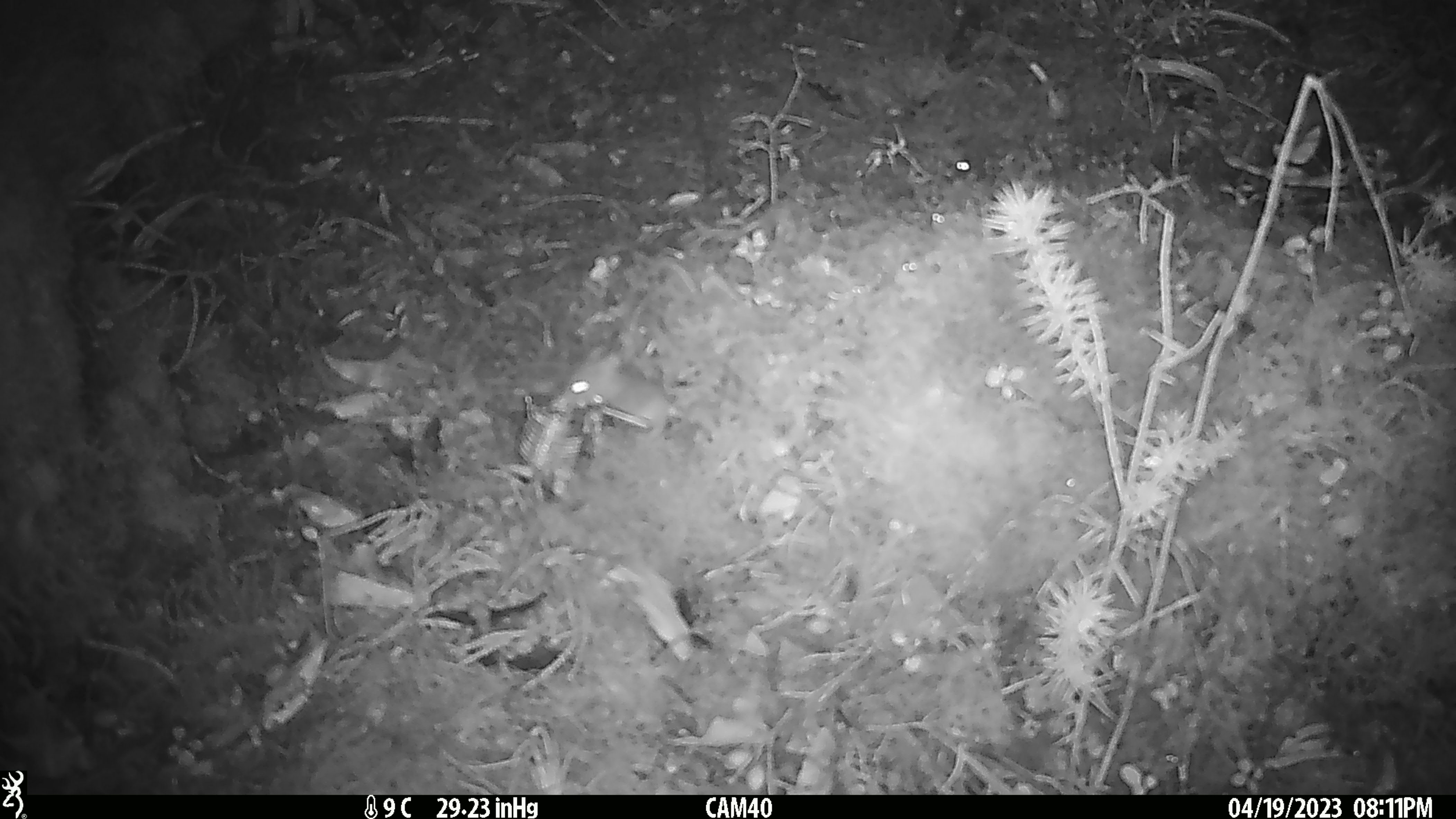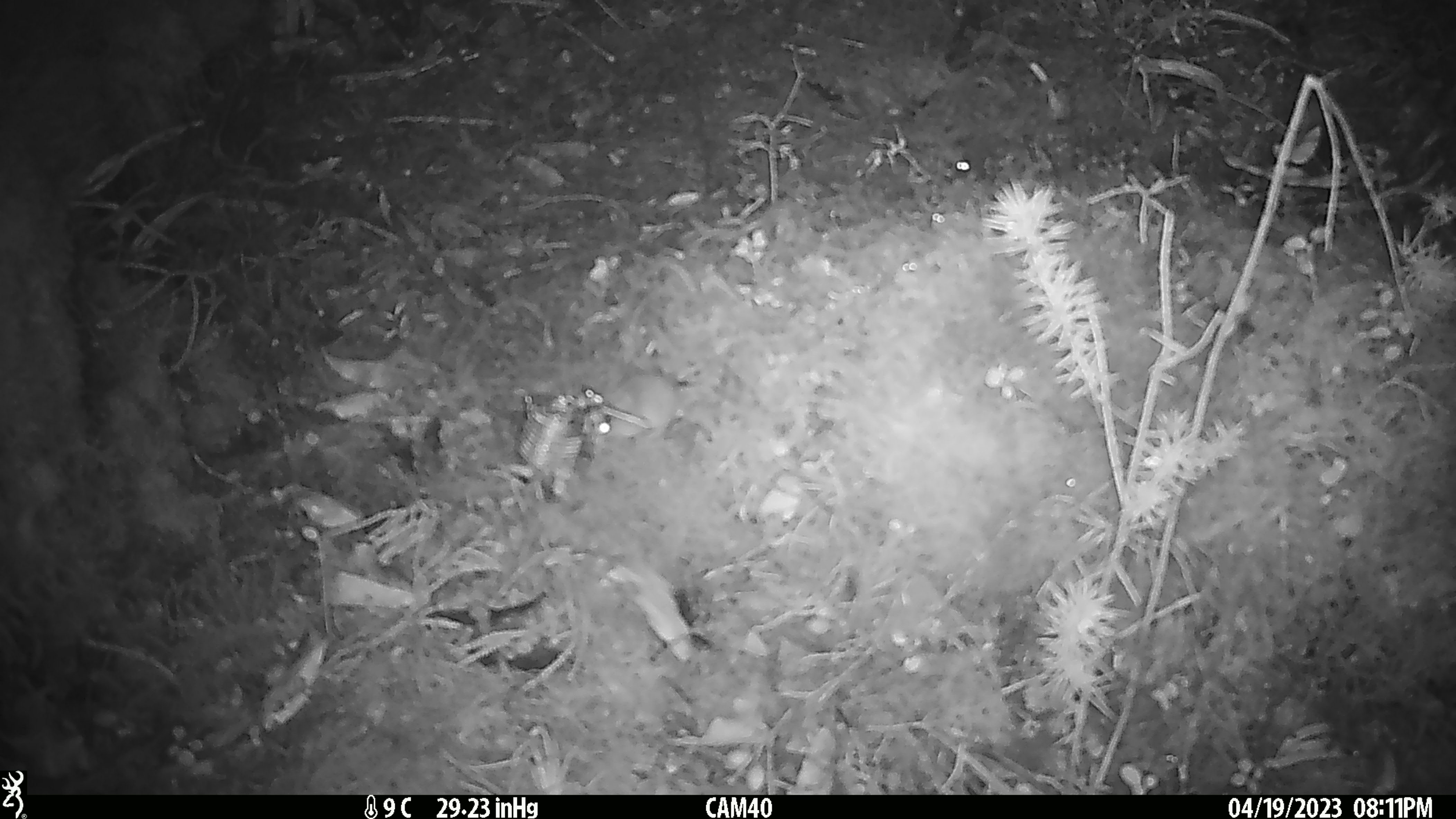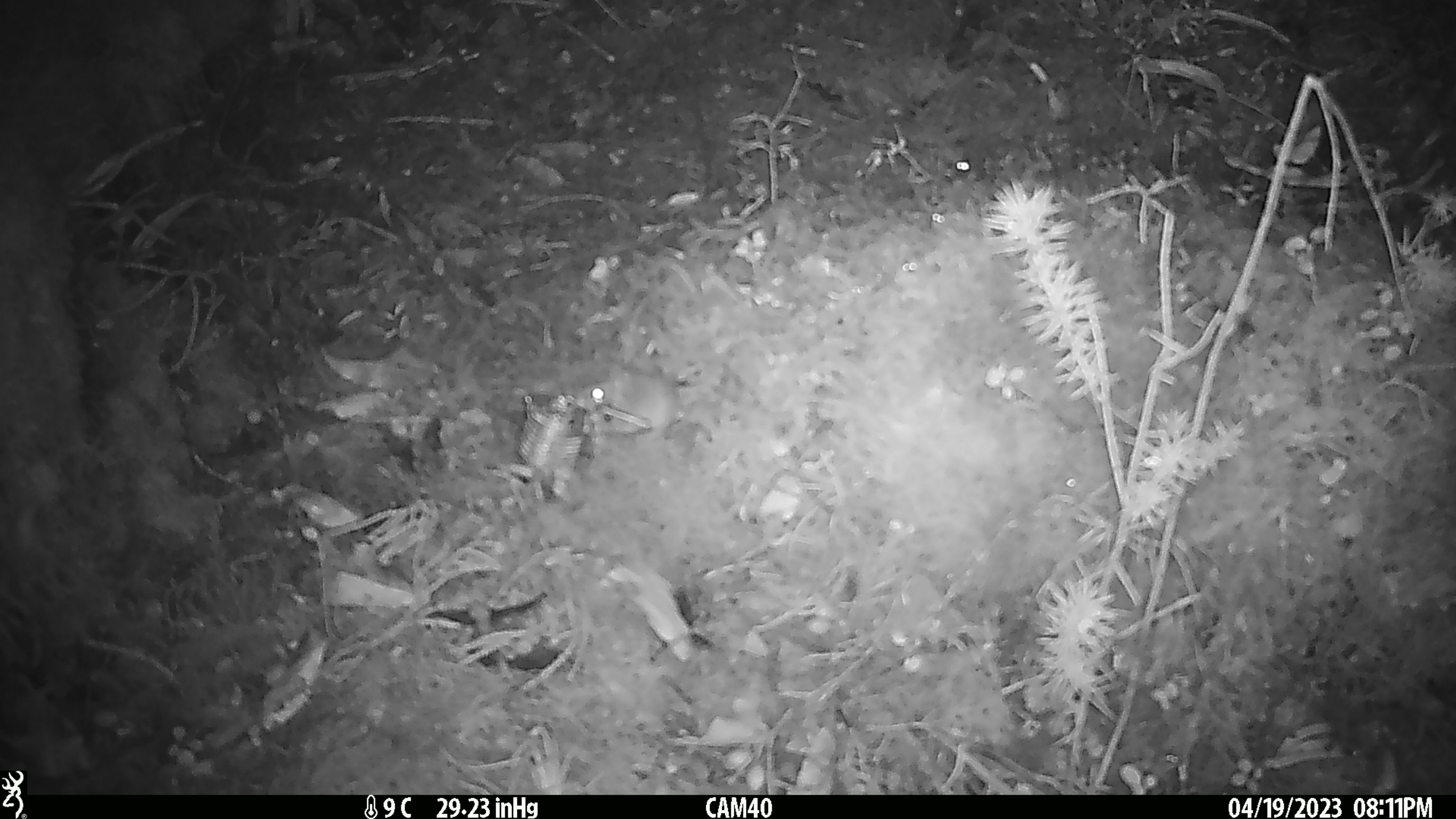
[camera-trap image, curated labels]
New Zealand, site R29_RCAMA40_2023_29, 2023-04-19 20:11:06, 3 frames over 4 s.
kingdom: Animalia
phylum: Chordata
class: Mammalia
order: Rodentia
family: Muridae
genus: Mus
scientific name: Mus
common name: mouse